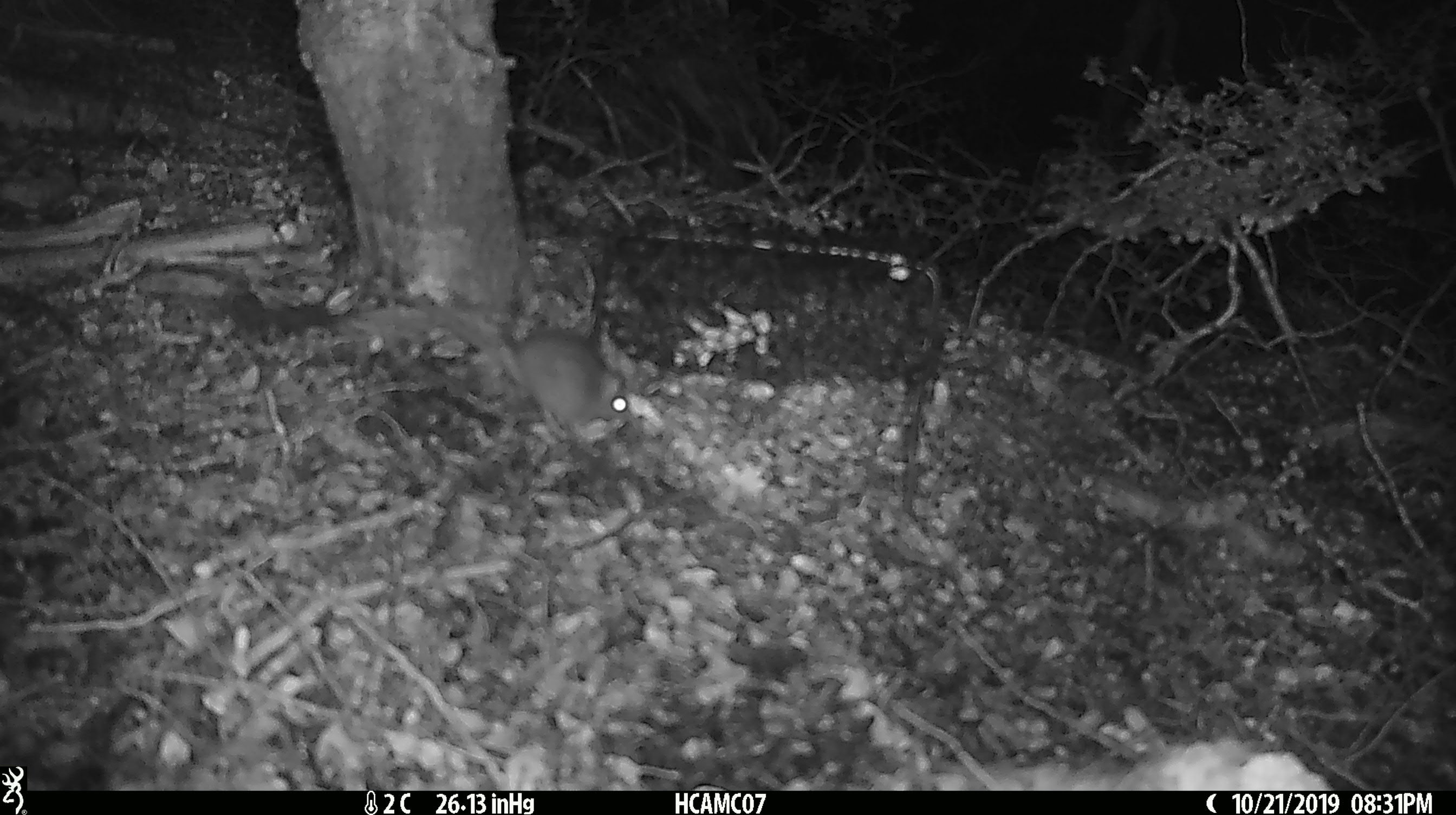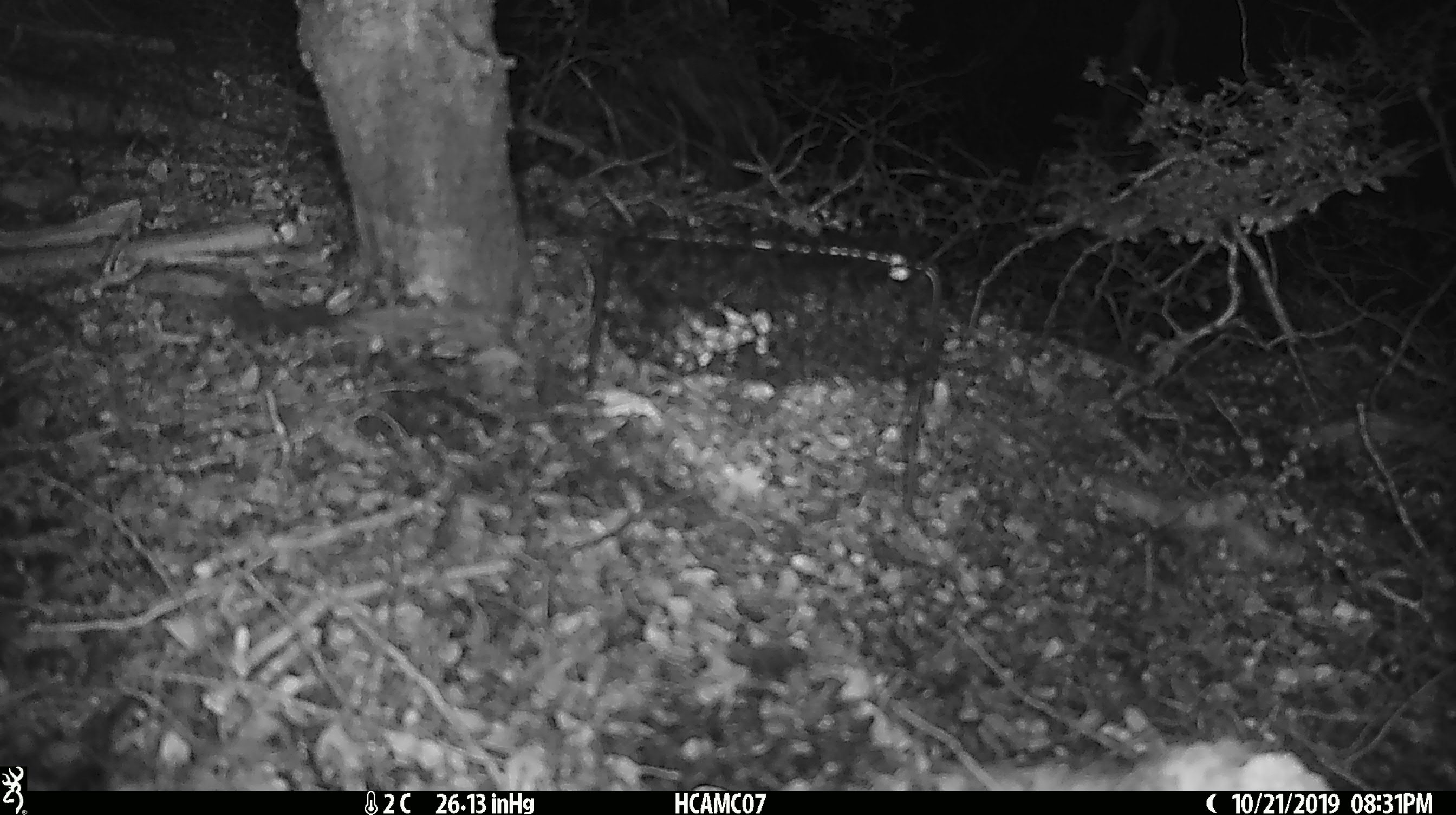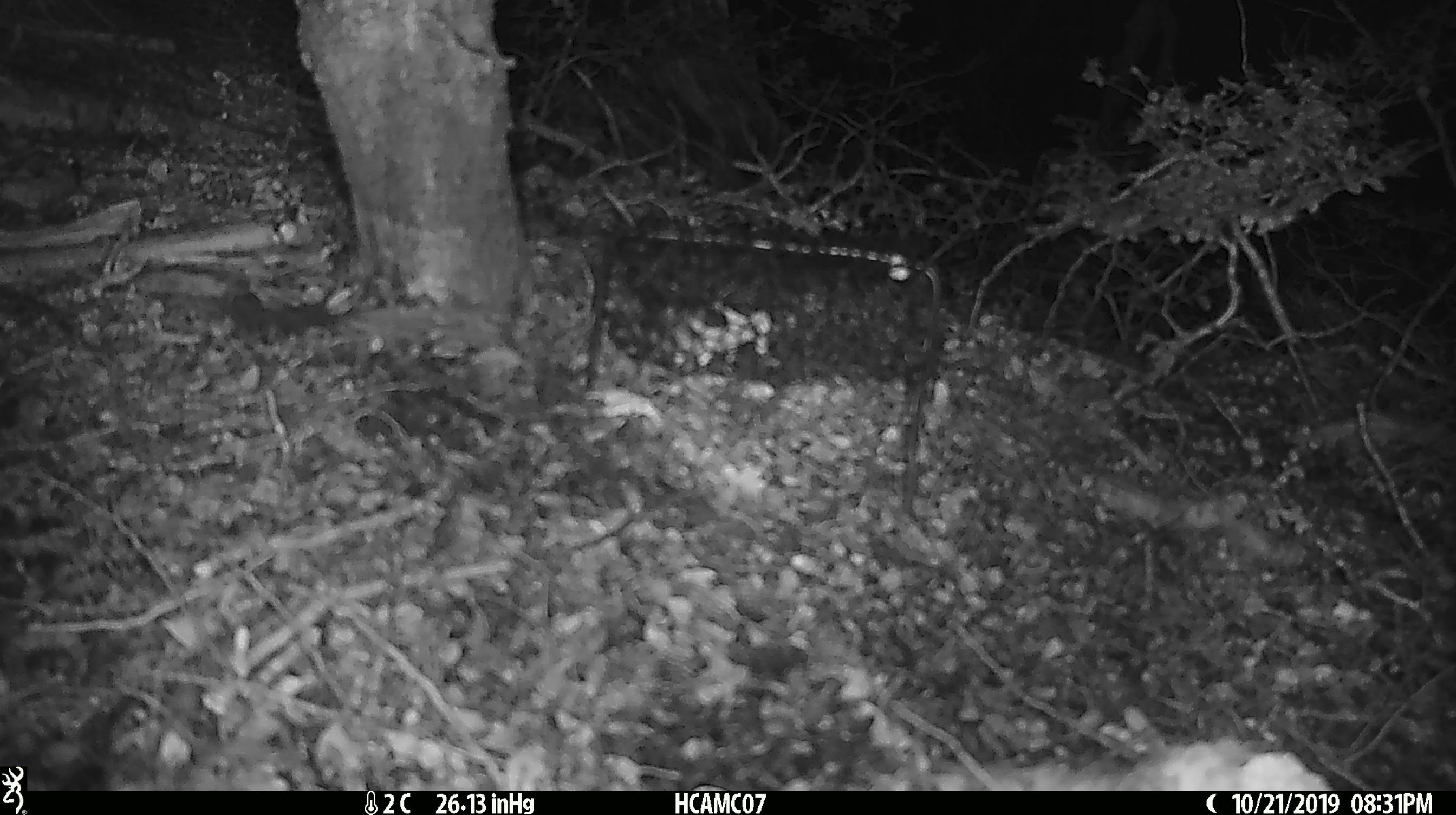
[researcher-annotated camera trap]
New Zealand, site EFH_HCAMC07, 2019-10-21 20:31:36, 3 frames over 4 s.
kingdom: Animalia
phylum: Chordata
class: Mammalia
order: Rodentia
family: Muridae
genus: Mus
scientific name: Mus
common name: mouse